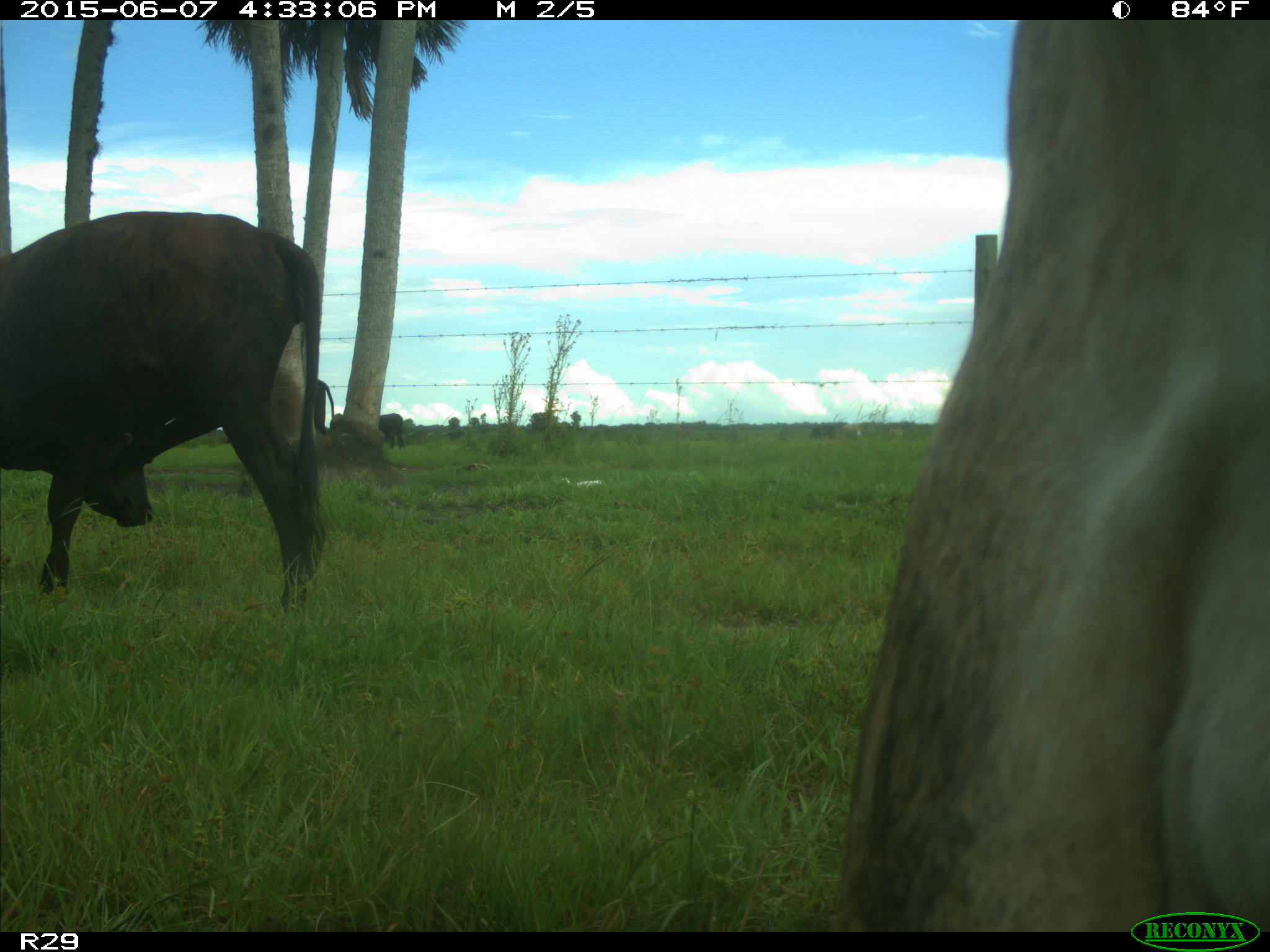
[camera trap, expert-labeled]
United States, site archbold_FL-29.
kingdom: Animalia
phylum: Chordata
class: Mammalia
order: Artiodactyla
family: Bovidae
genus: Bos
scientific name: Bos taurus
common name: domestic cow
Bos taurus (domestic cow).